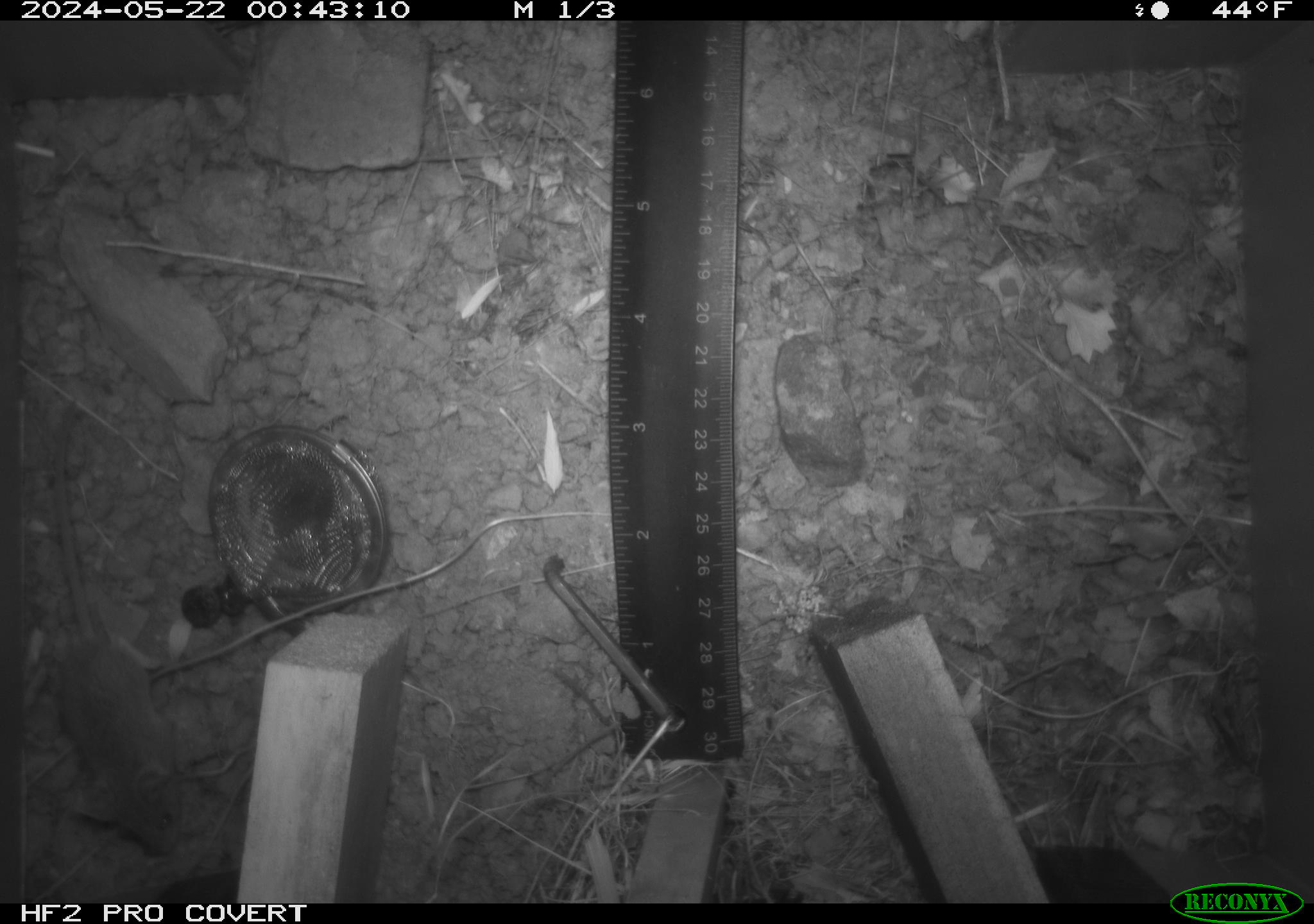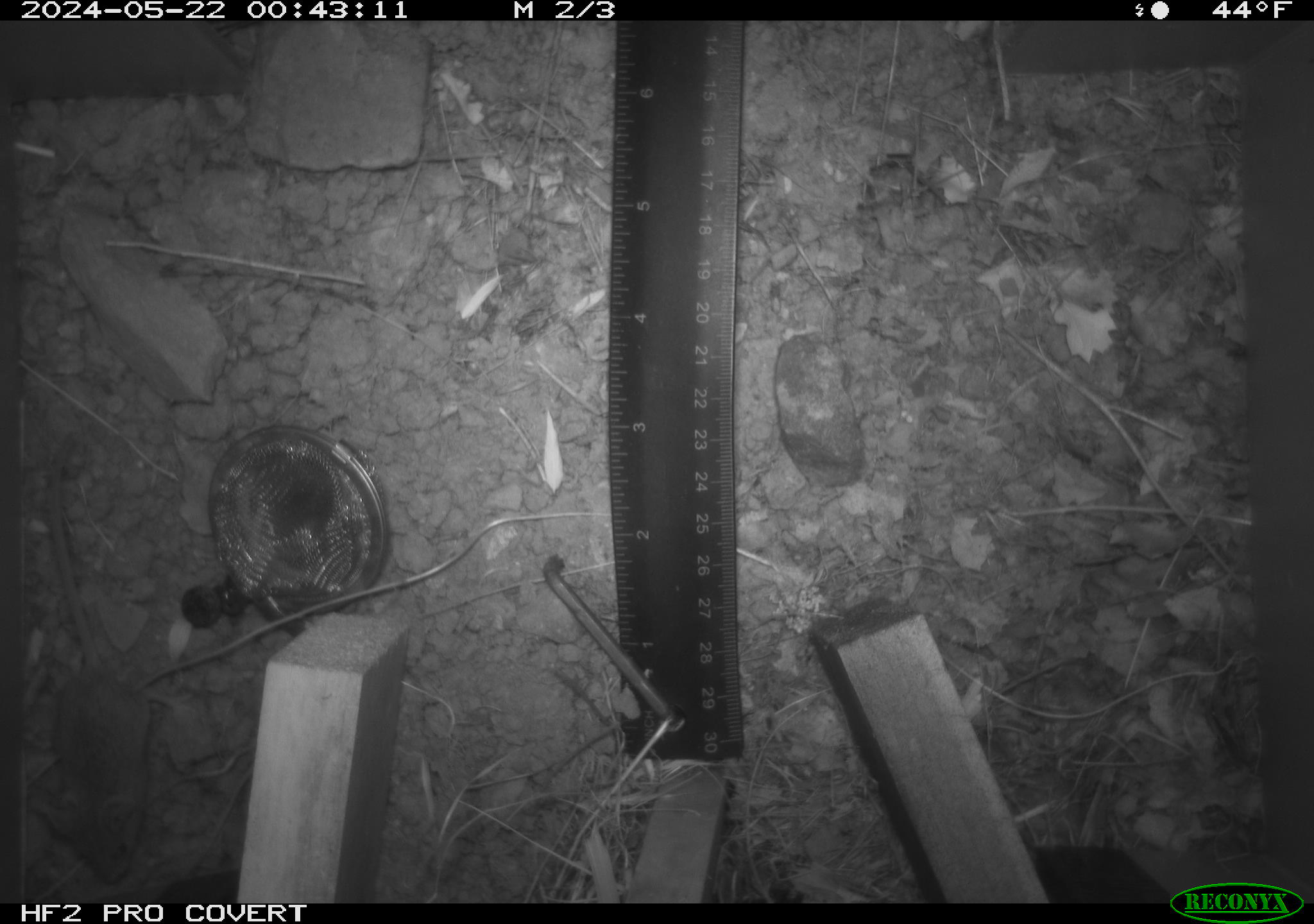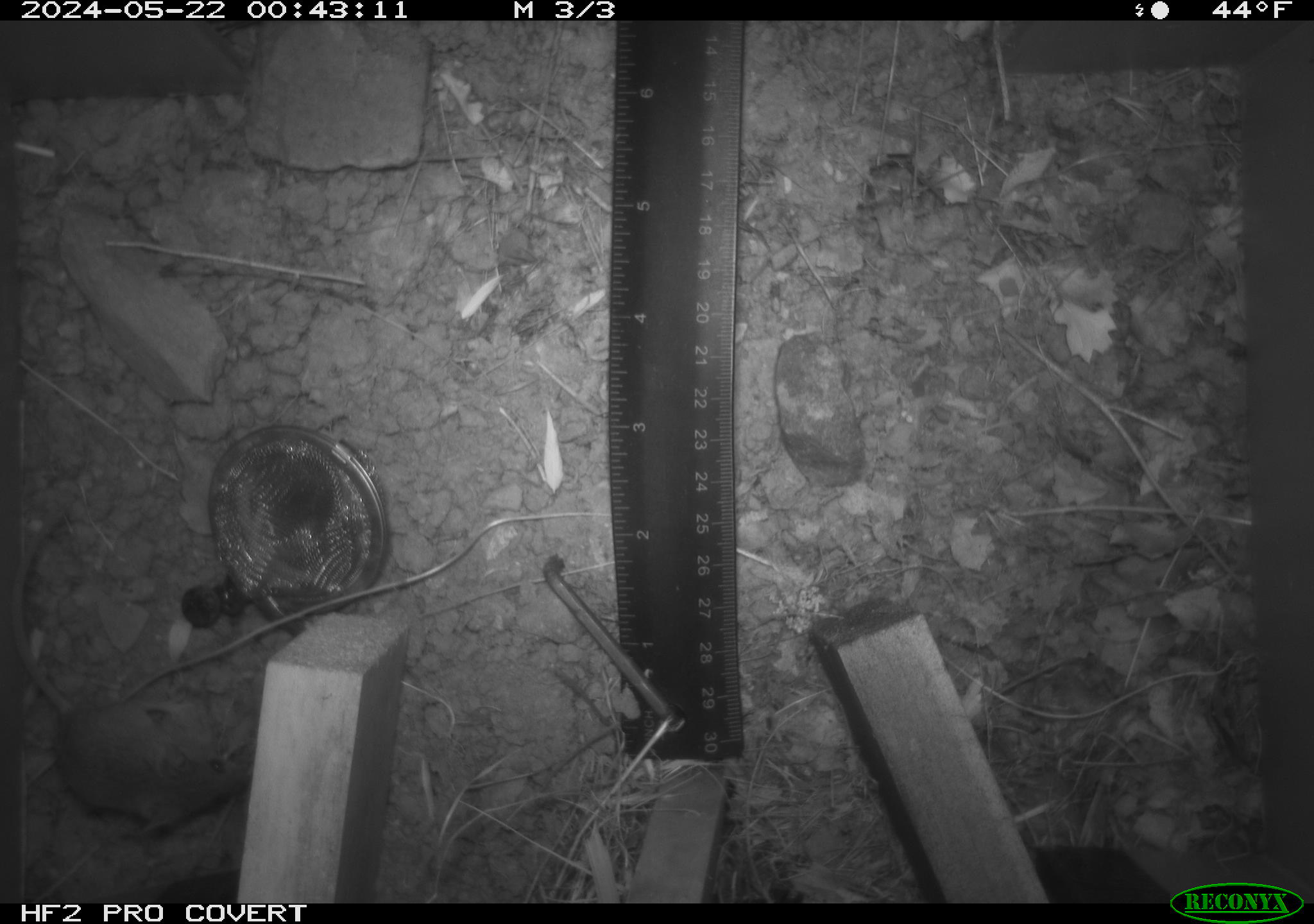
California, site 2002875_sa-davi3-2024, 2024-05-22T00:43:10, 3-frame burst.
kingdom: Animalia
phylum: Chordata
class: Mammalia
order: Rodentia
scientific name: Rodentia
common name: mouse species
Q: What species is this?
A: Mouse species (Rodentia).